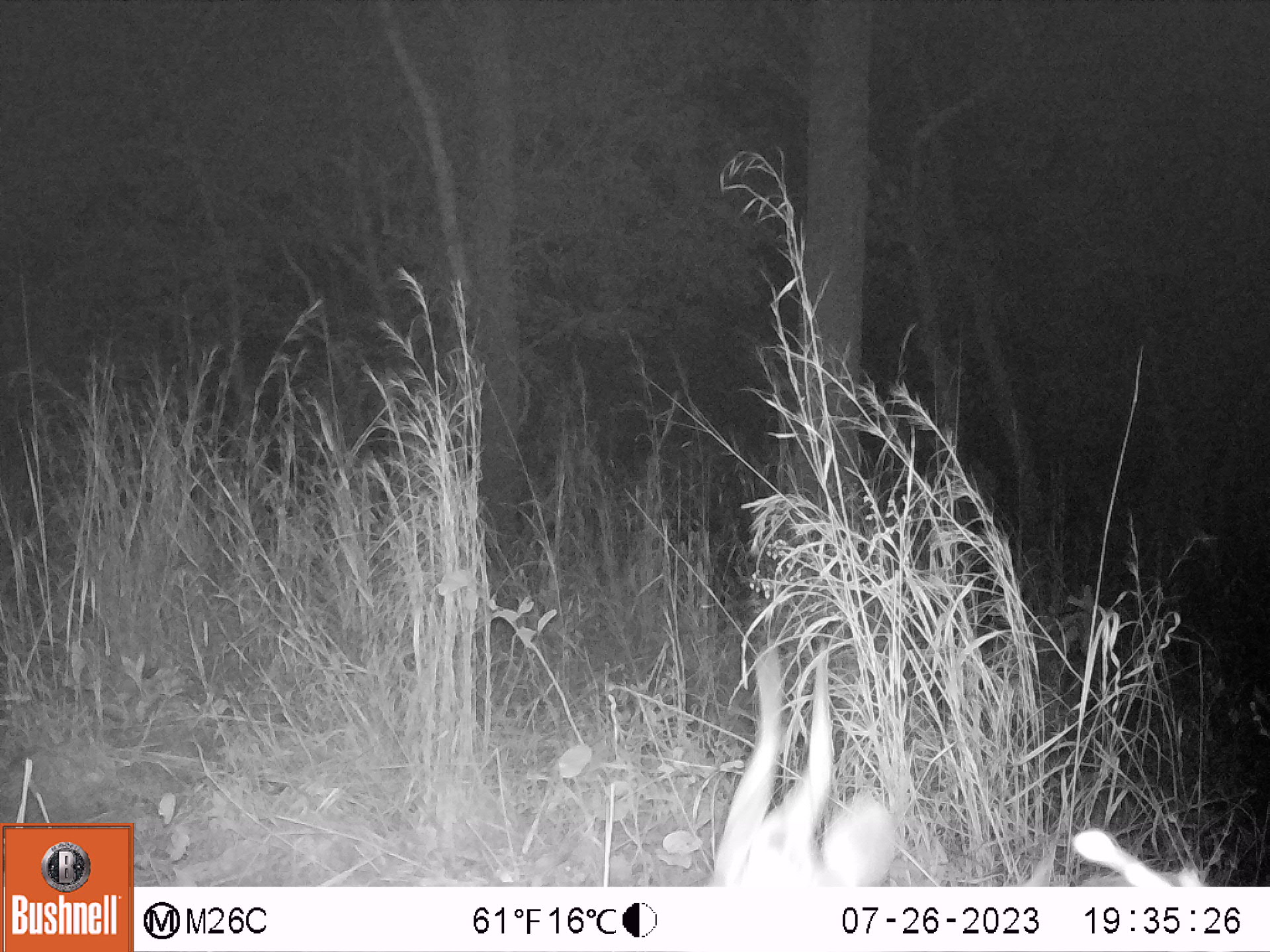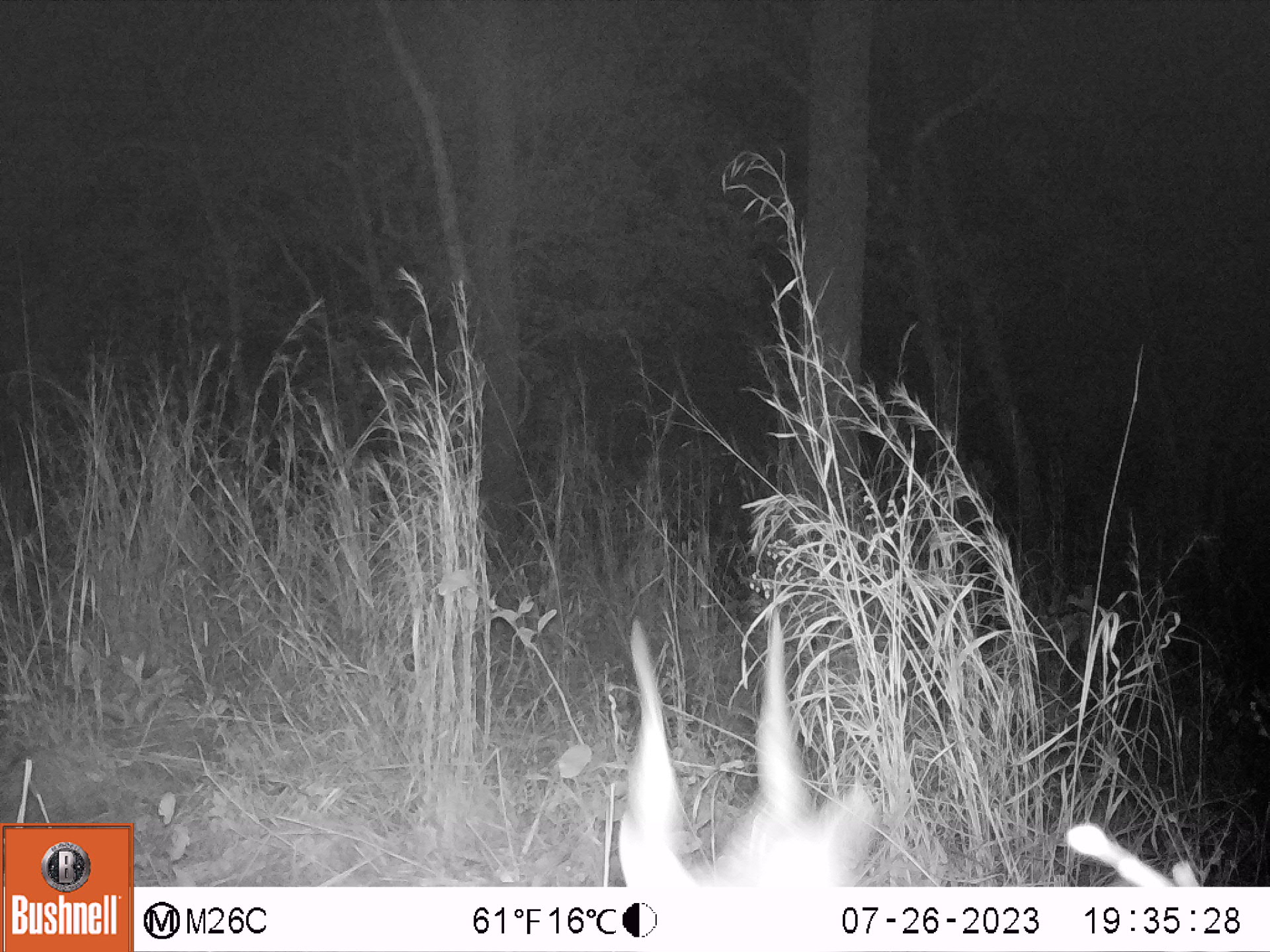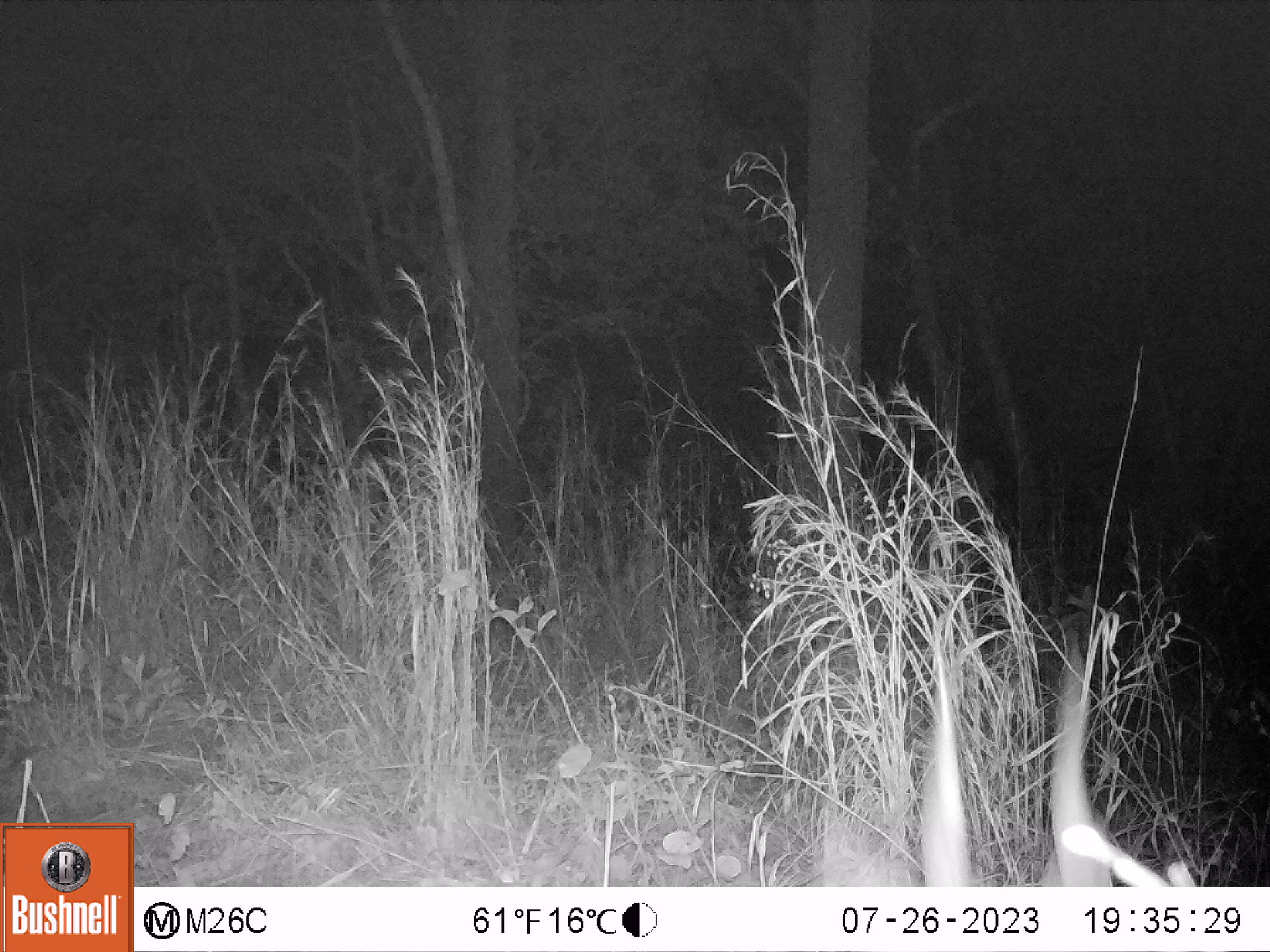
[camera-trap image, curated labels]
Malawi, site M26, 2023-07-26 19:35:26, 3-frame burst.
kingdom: Animalia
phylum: Chordata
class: Mammalia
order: Artiodactyla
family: Bovidae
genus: Tragelaphus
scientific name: Tragelaphus sylvaticus sylvaticus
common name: cape bushbuck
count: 1